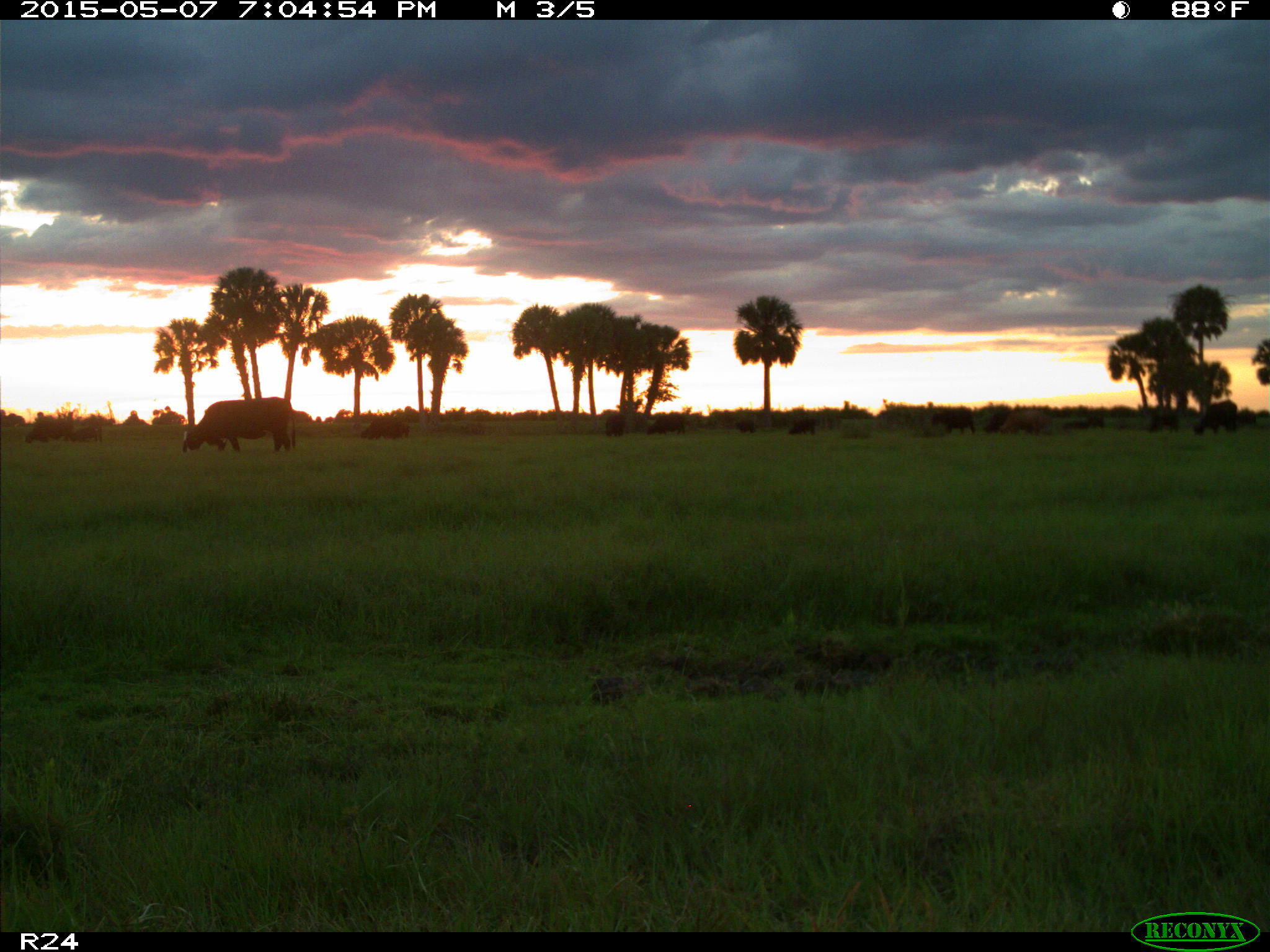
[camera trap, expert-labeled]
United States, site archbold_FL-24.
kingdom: Animalia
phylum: Chordata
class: Mammalia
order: Artiodactyla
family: Bovidae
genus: Bos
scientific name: Bos taurus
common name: domestic cow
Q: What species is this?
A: Bos taurus (domestic cow).